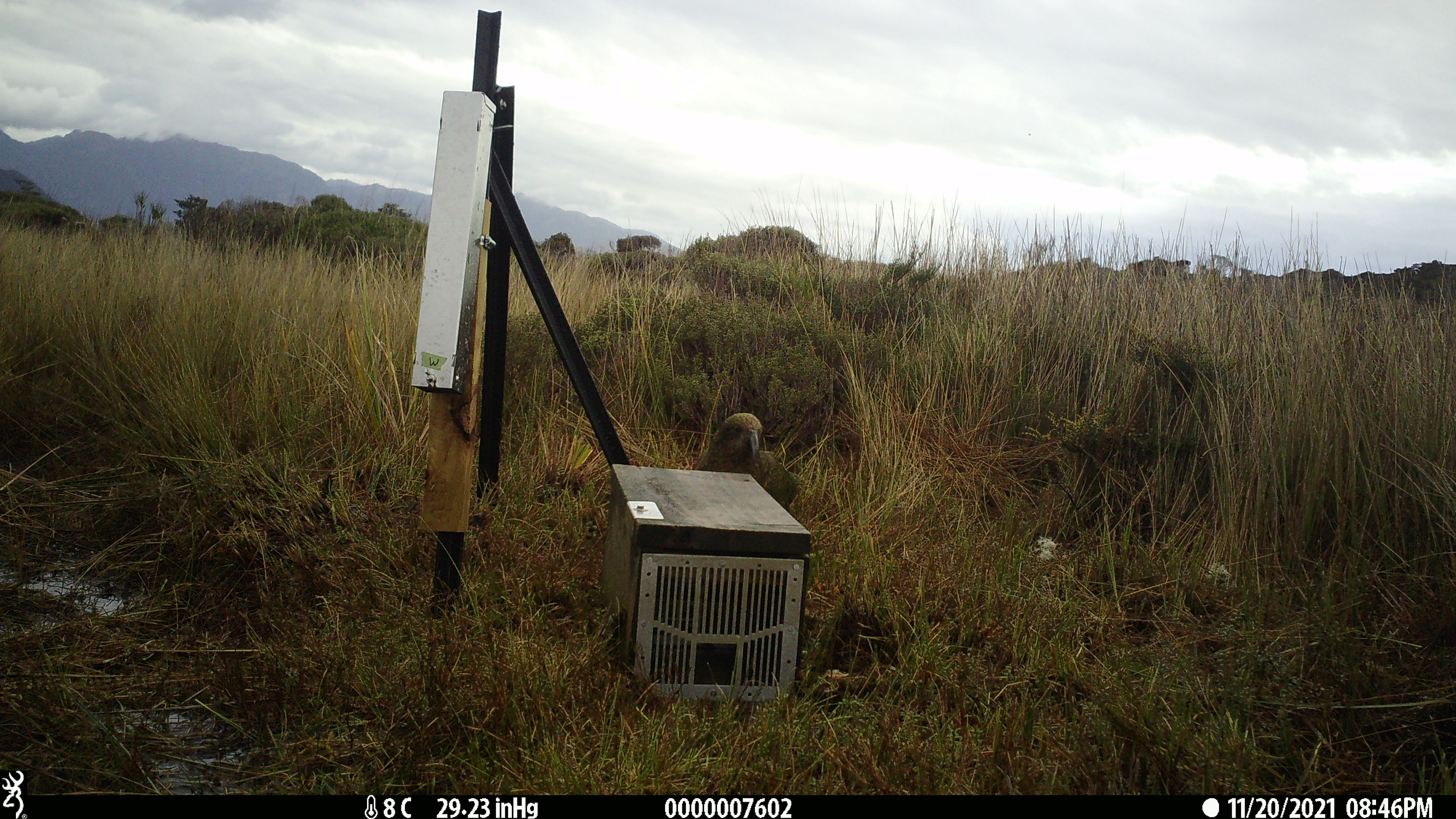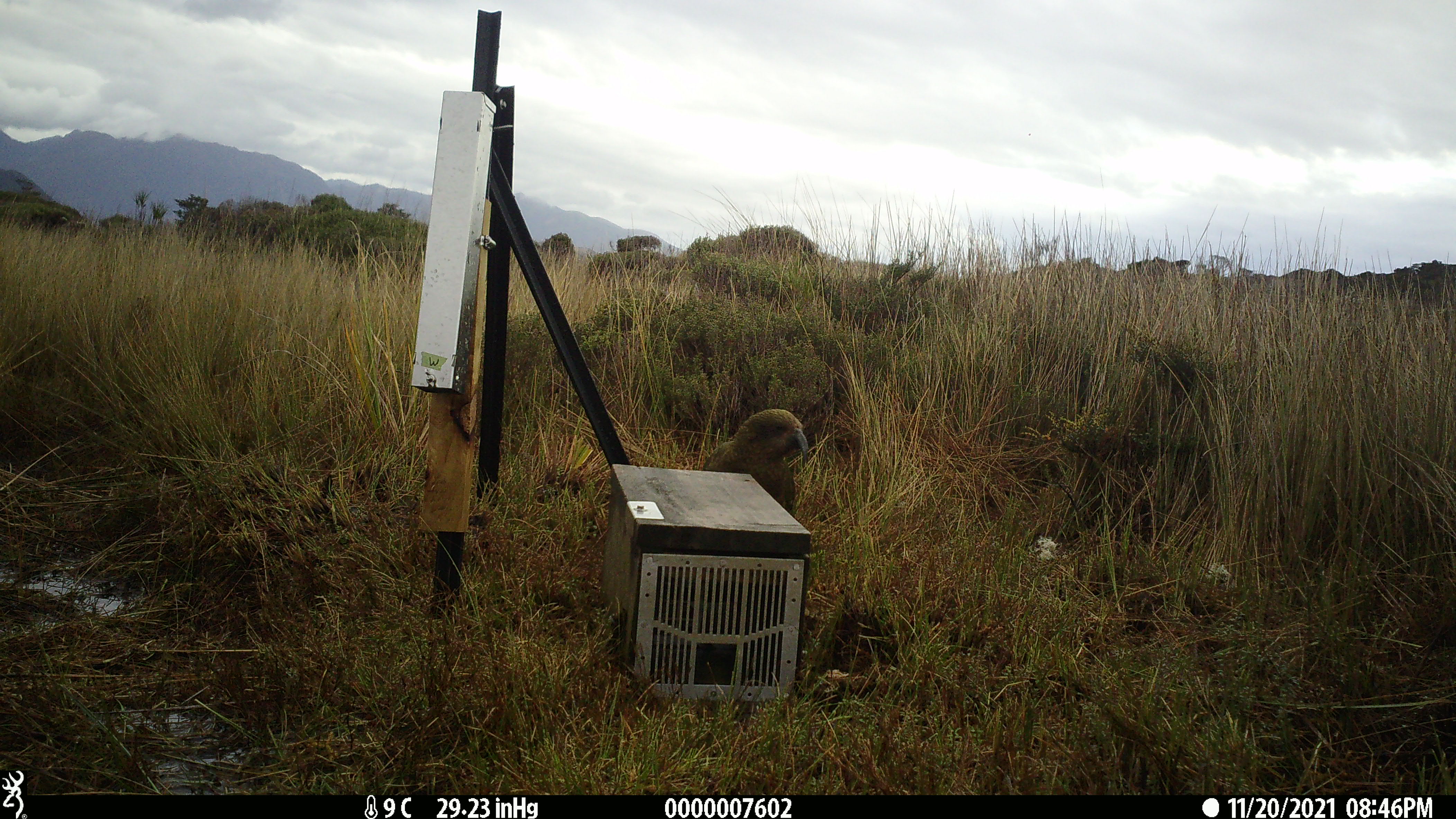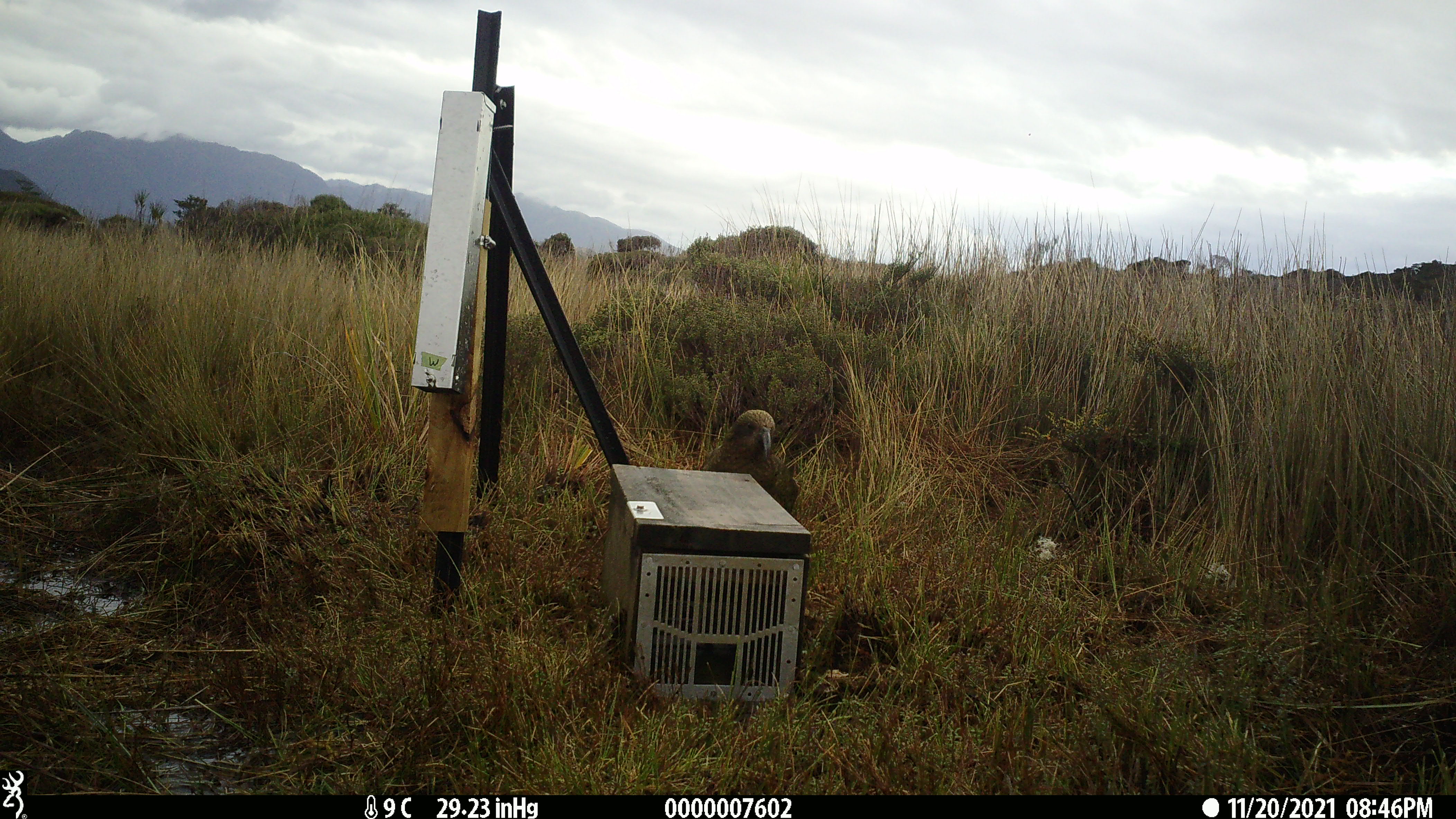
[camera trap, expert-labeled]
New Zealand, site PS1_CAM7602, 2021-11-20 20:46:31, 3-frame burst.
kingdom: Animalia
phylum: Chordata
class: Aves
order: Psittaciformes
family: Strigopidae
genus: Nestor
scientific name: Nestor notabilis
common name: kea